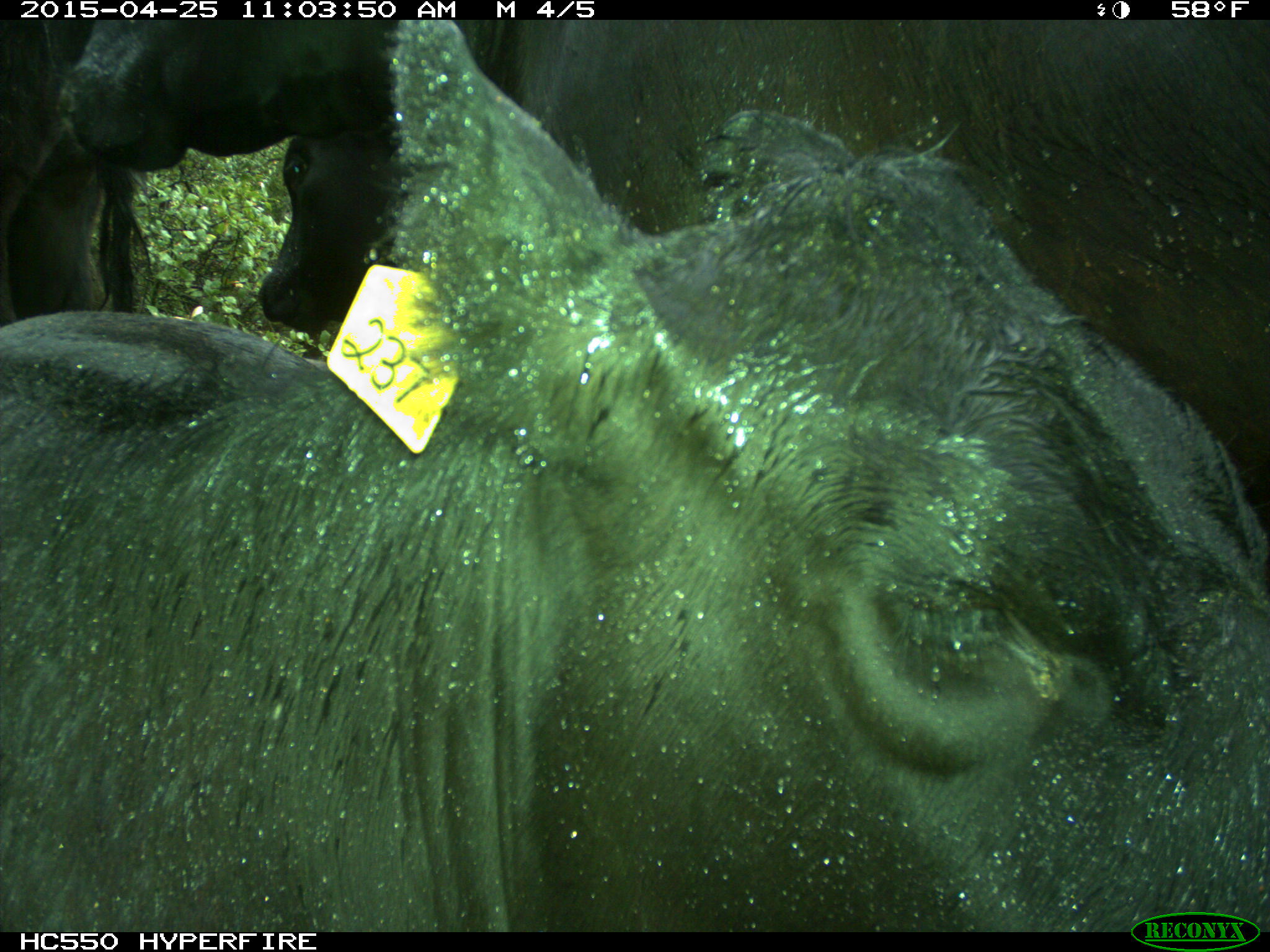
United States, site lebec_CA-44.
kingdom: Animalia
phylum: Chordata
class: Mammalia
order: Artiodactyla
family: Suidae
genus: Sus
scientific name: Sus scrofa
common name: wild boar